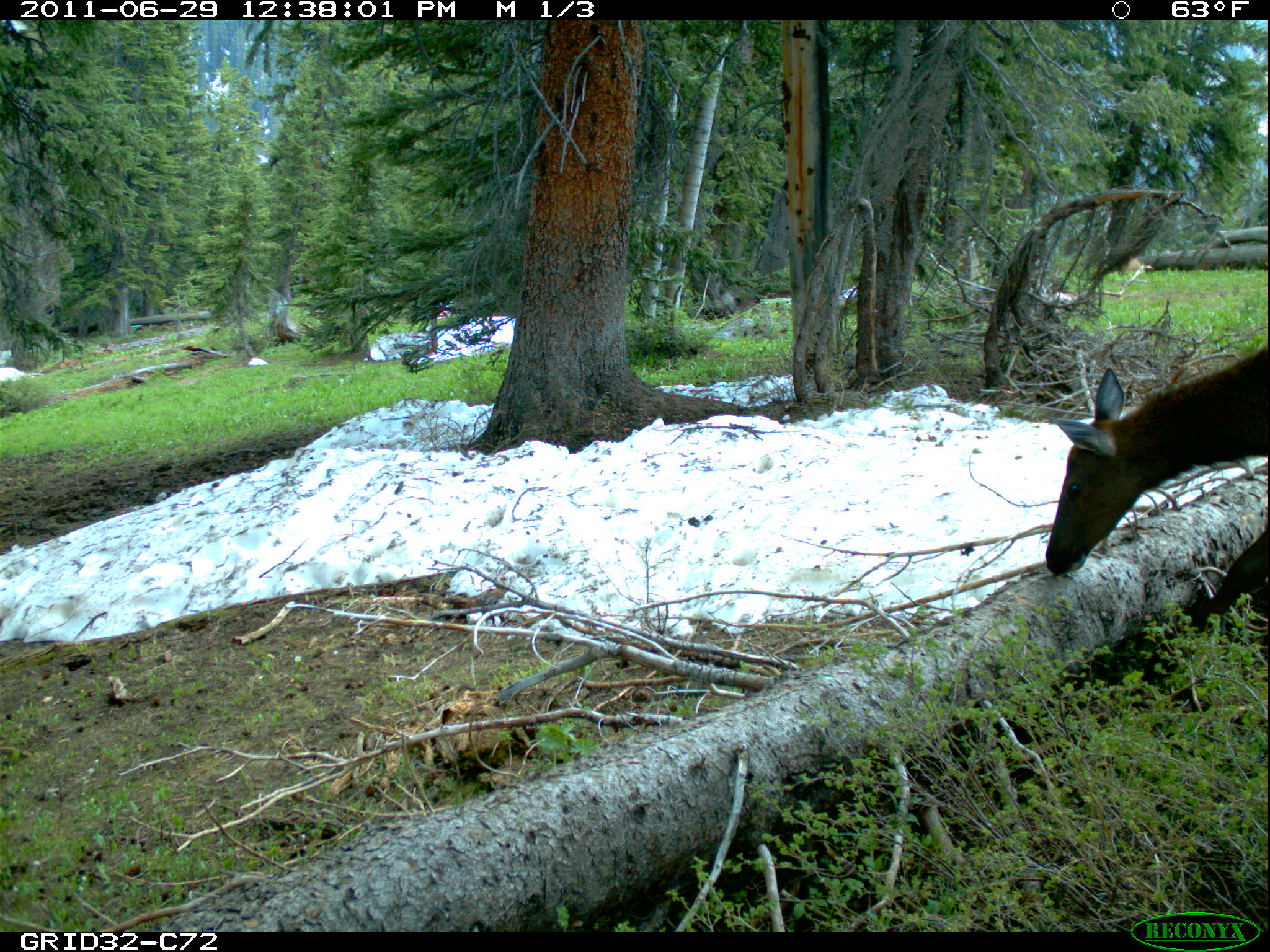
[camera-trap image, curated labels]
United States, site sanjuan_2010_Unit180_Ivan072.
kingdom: Animalia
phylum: Chordata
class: Mammalia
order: Artiodactyla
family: Cervidae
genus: Cervus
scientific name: Cervus elaphus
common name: red deer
Cervus elaphus (red deer).